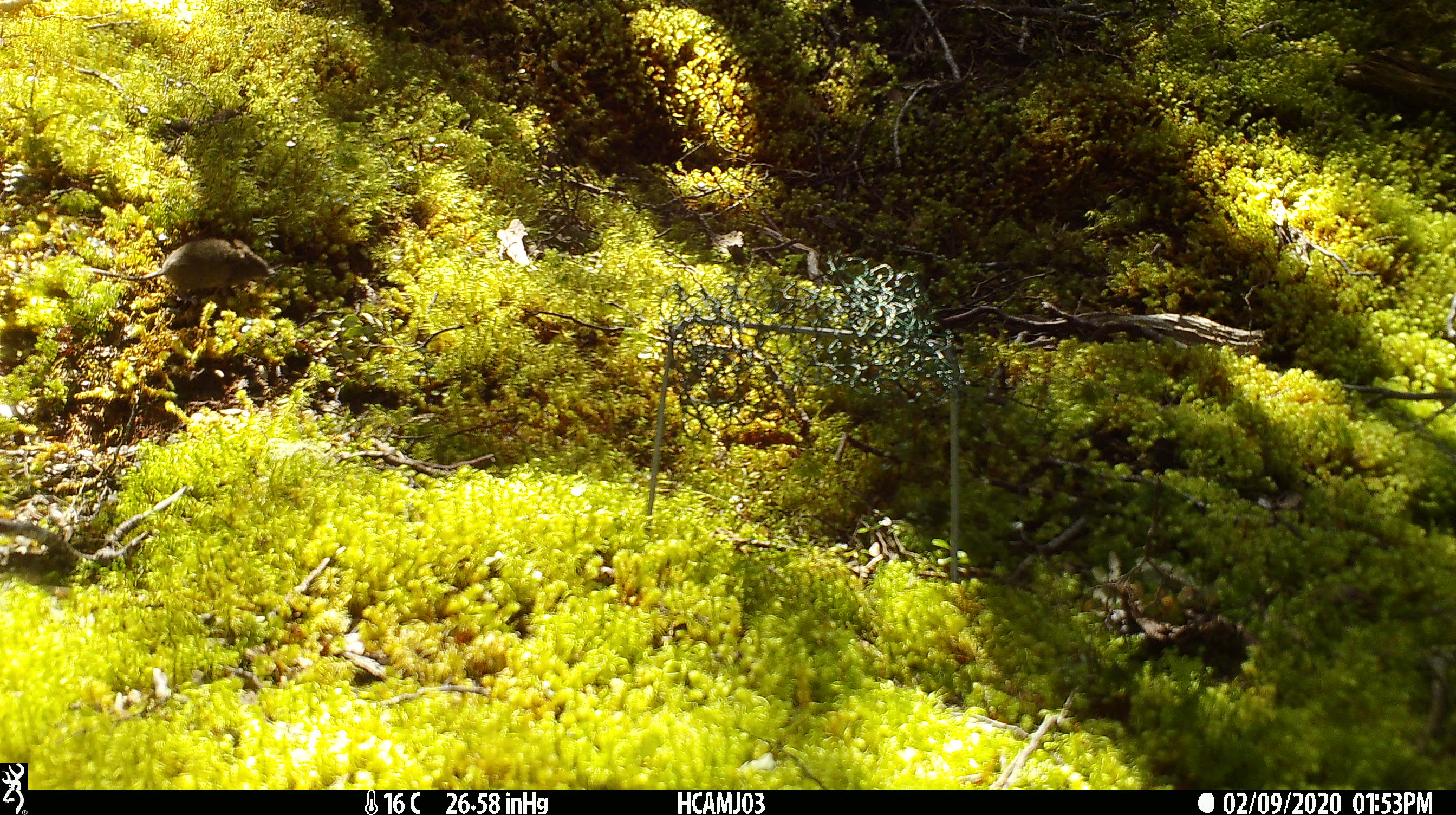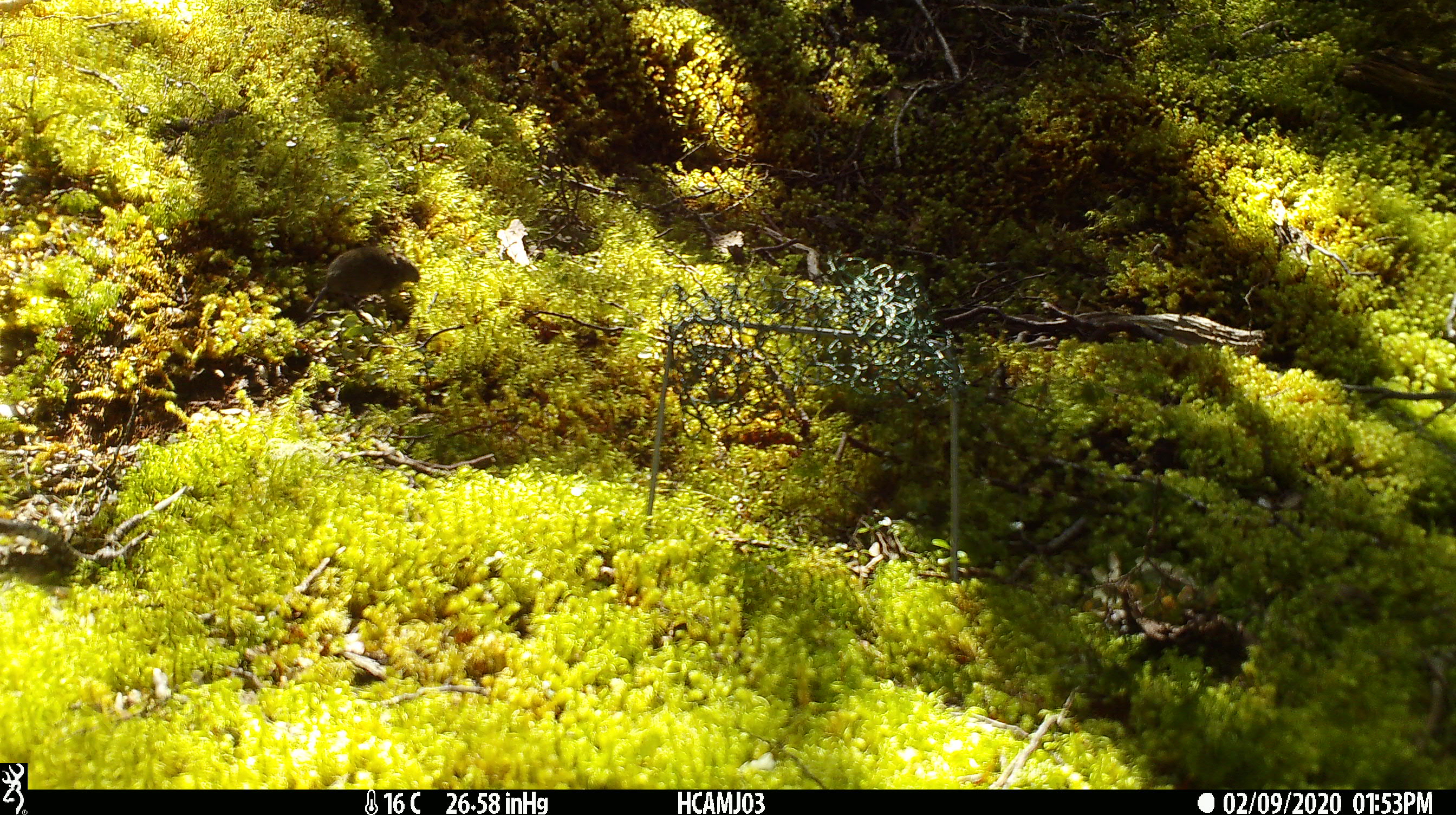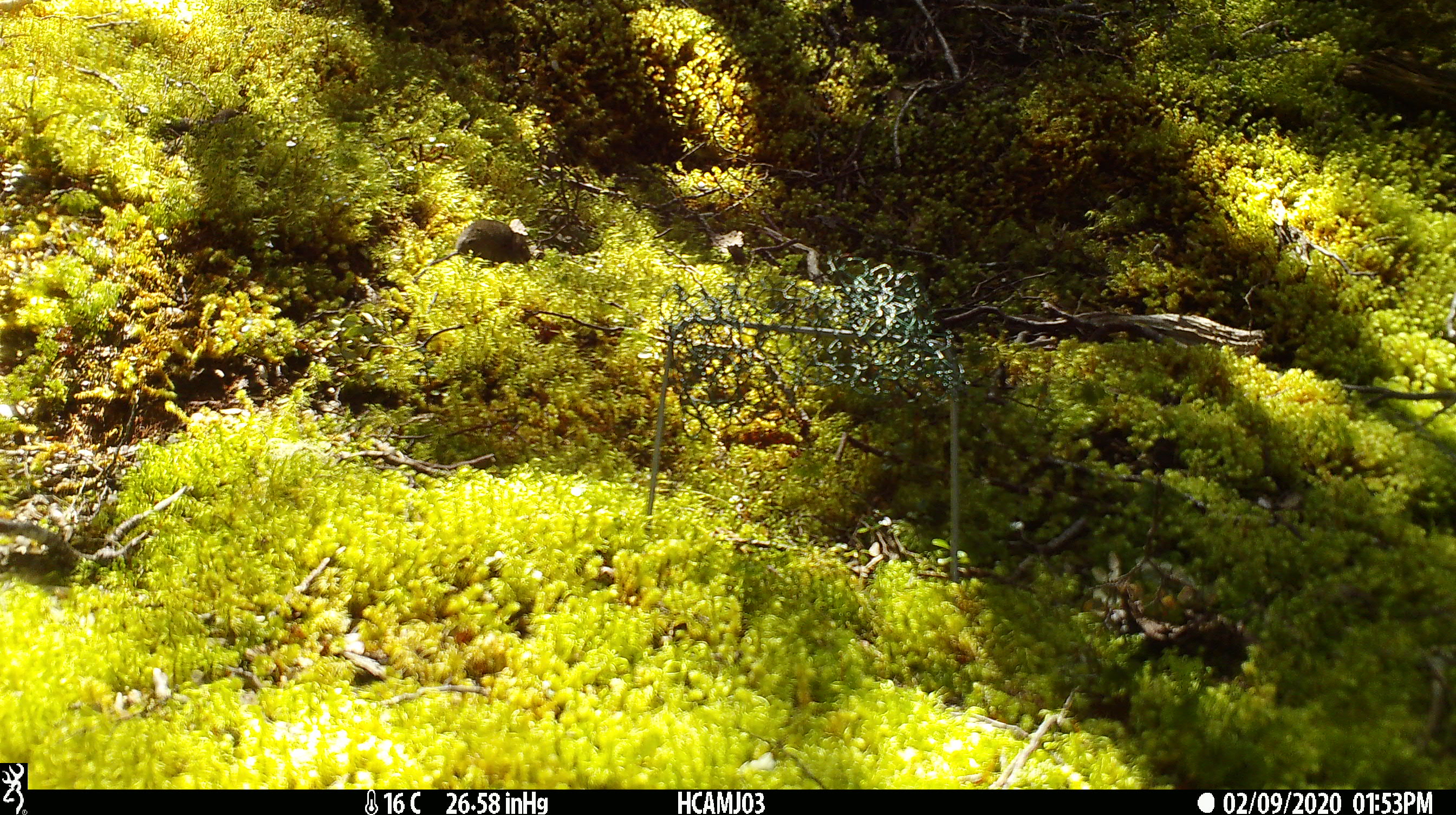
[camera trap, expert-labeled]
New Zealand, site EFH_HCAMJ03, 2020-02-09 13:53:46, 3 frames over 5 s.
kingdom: Animalia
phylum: Chordata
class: Mammalia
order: Rodentia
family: Muridae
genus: Mus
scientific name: Mus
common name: mouse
Mouse (Mus).